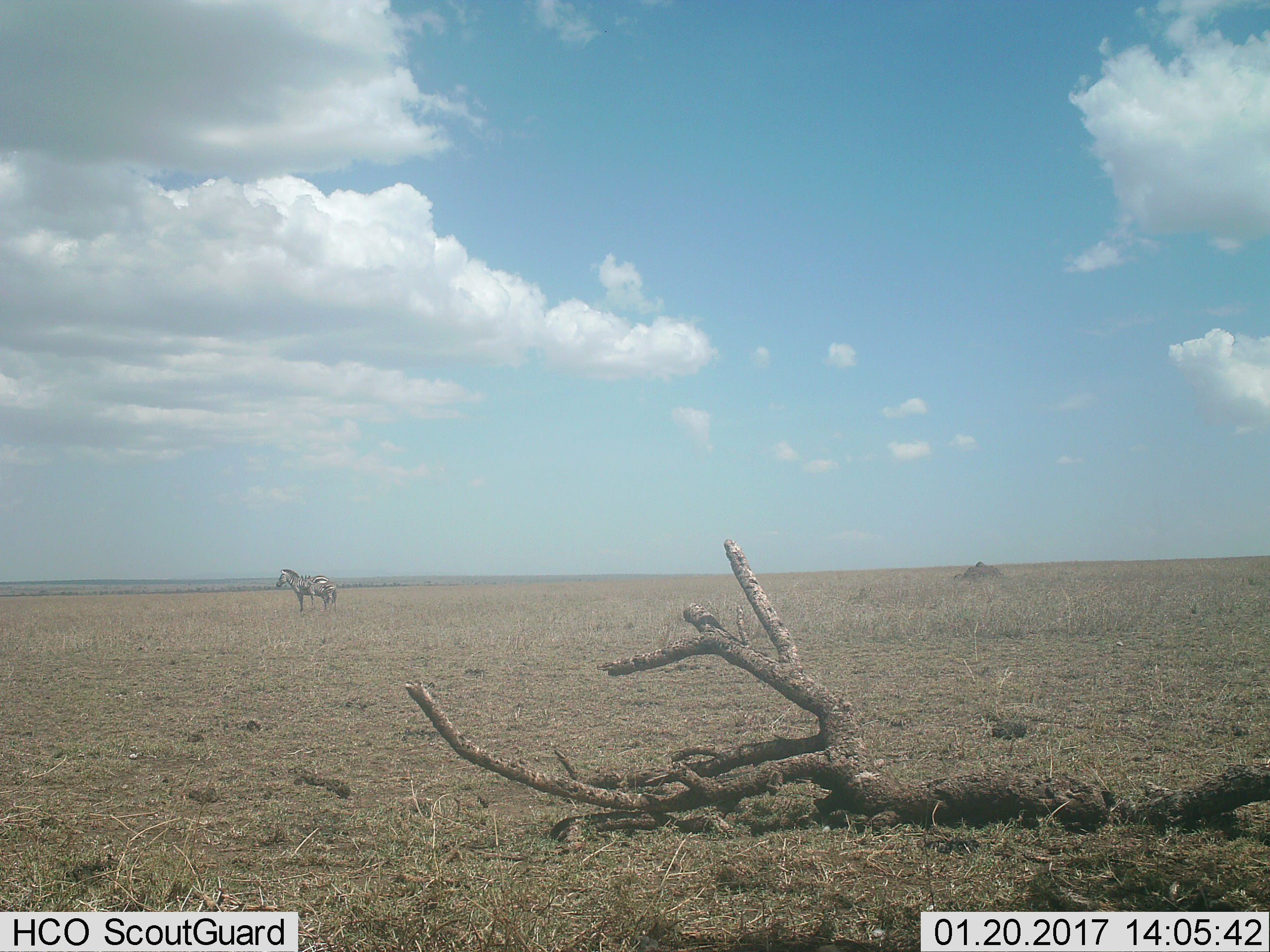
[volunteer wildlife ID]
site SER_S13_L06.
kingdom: Animalia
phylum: Chordata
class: Mammalia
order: Perissodactyla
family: Equidae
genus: Equus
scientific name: Equus quagga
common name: plains zebra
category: zebraplains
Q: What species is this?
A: Zebraplains (plains zebra) (Equus quagga).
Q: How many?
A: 1.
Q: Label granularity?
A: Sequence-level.